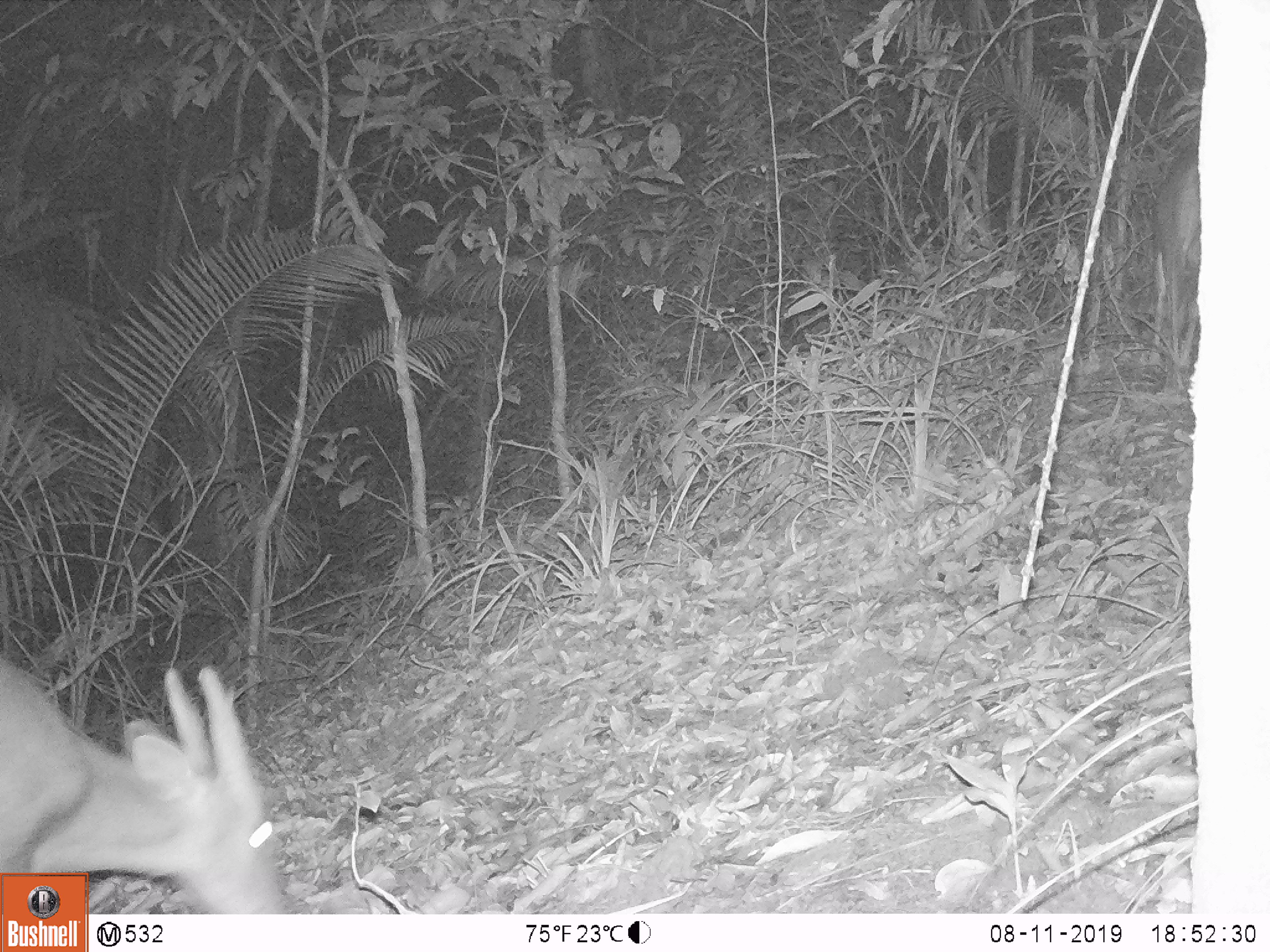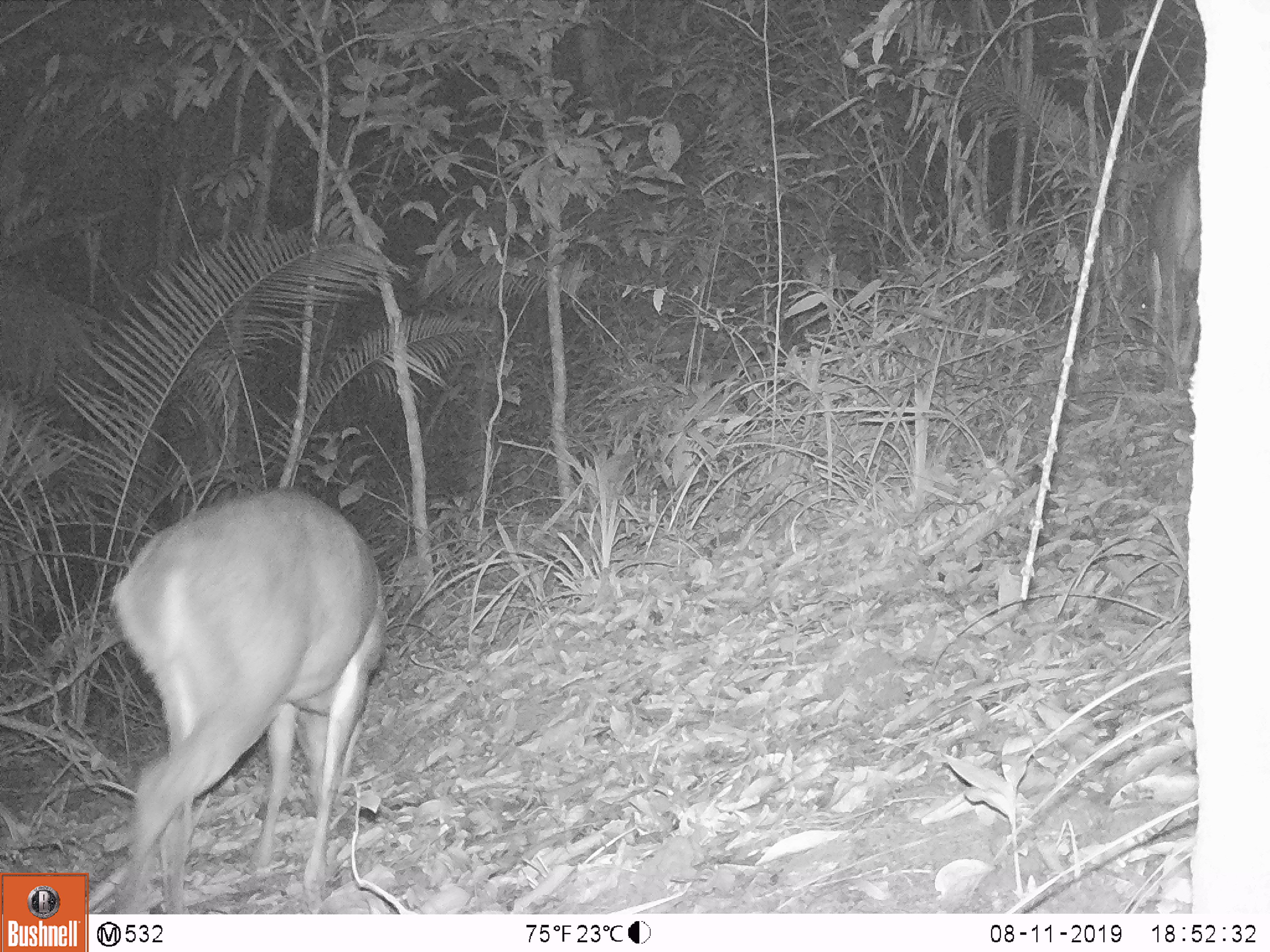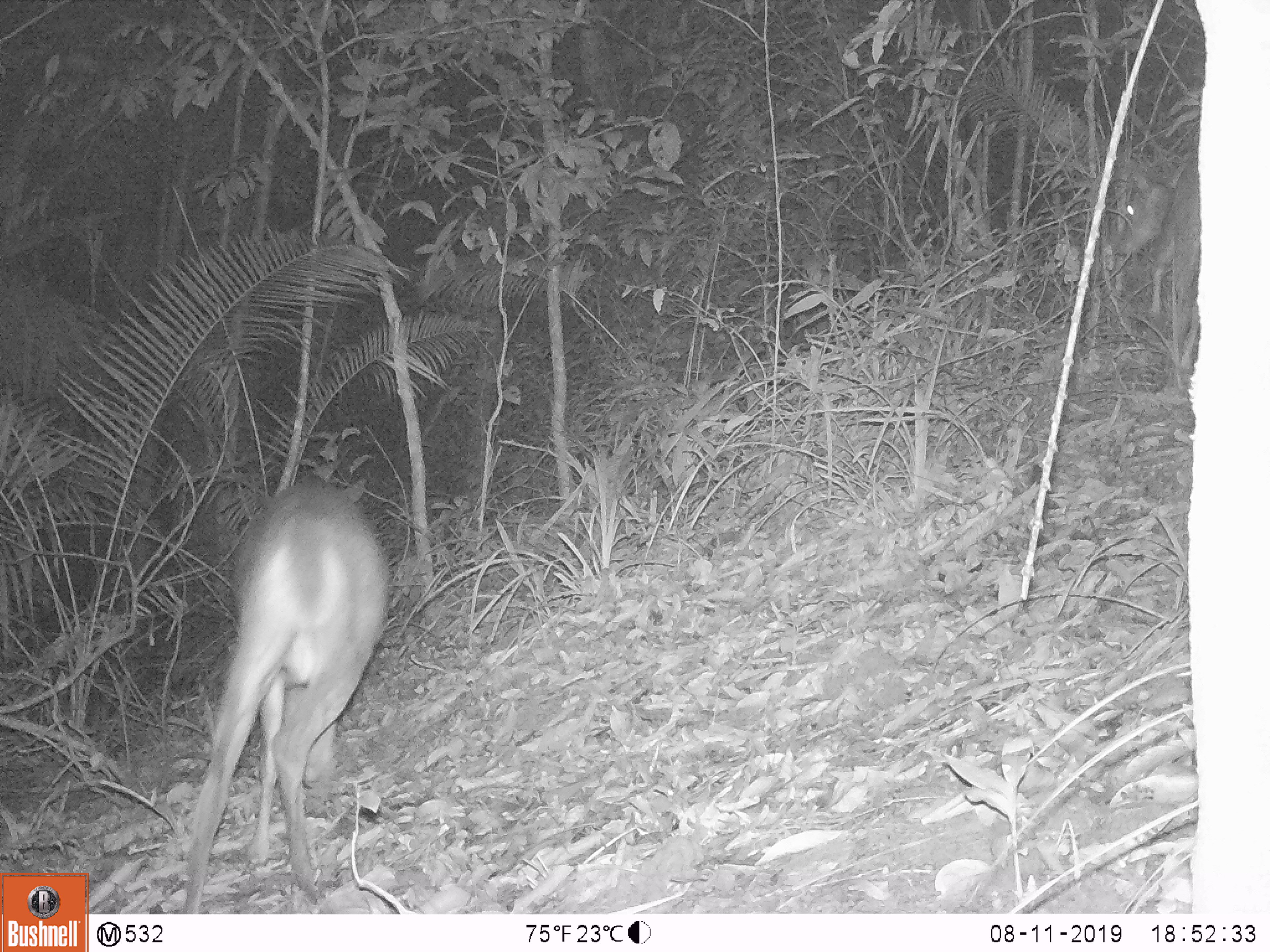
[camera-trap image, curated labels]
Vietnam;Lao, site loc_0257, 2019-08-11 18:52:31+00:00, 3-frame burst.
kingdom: Animalia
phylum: Chordata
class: Mammalia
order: Artiodactyla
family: Cervidae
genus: Muntiacus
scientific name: Muntiacus vuquangensis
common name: large-antlered muntjac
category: large antlered muntjac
Large antlered muntjac (large-antlered muntjac) (Muntiacus vuquangensis). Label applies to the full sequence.